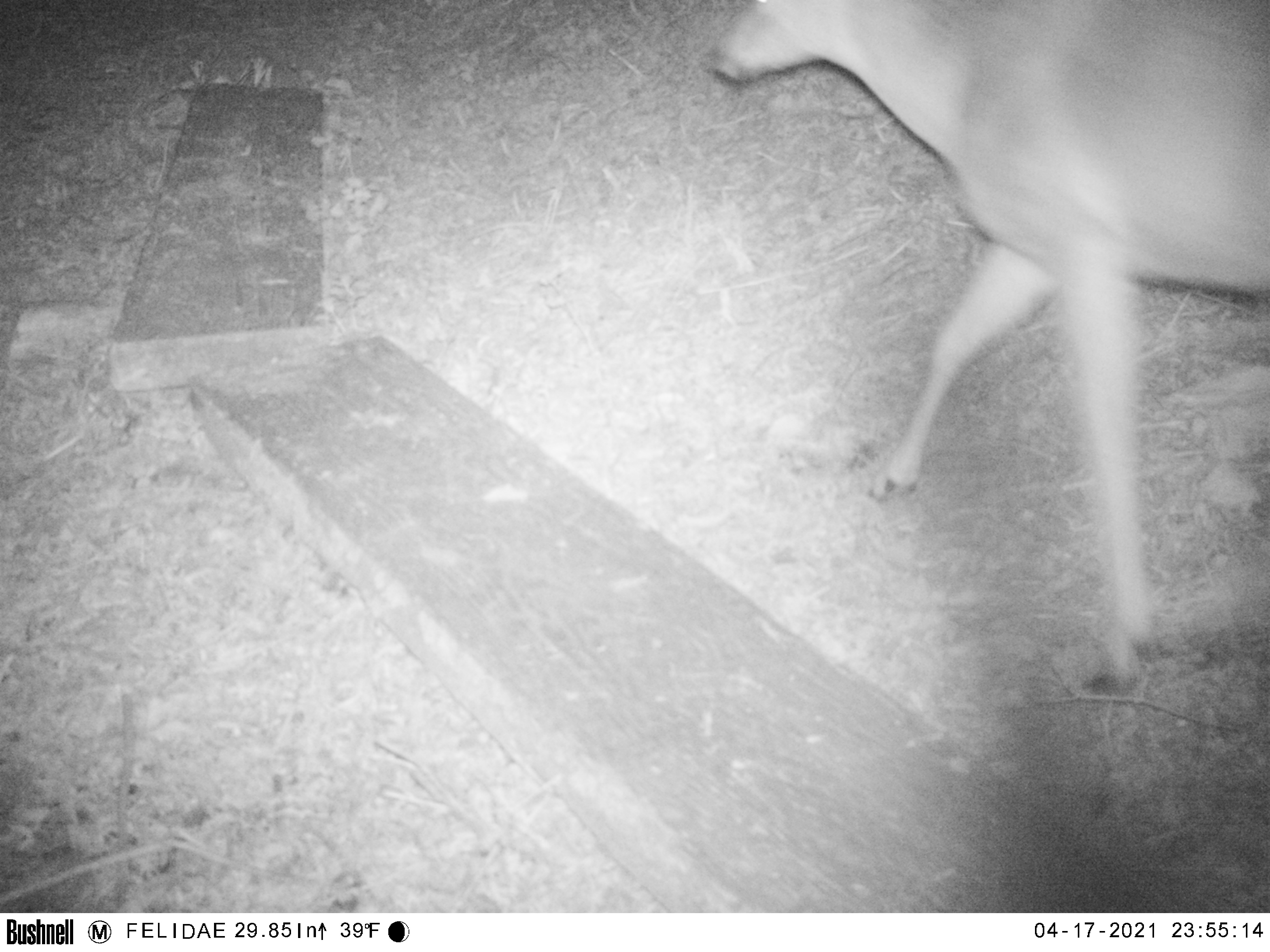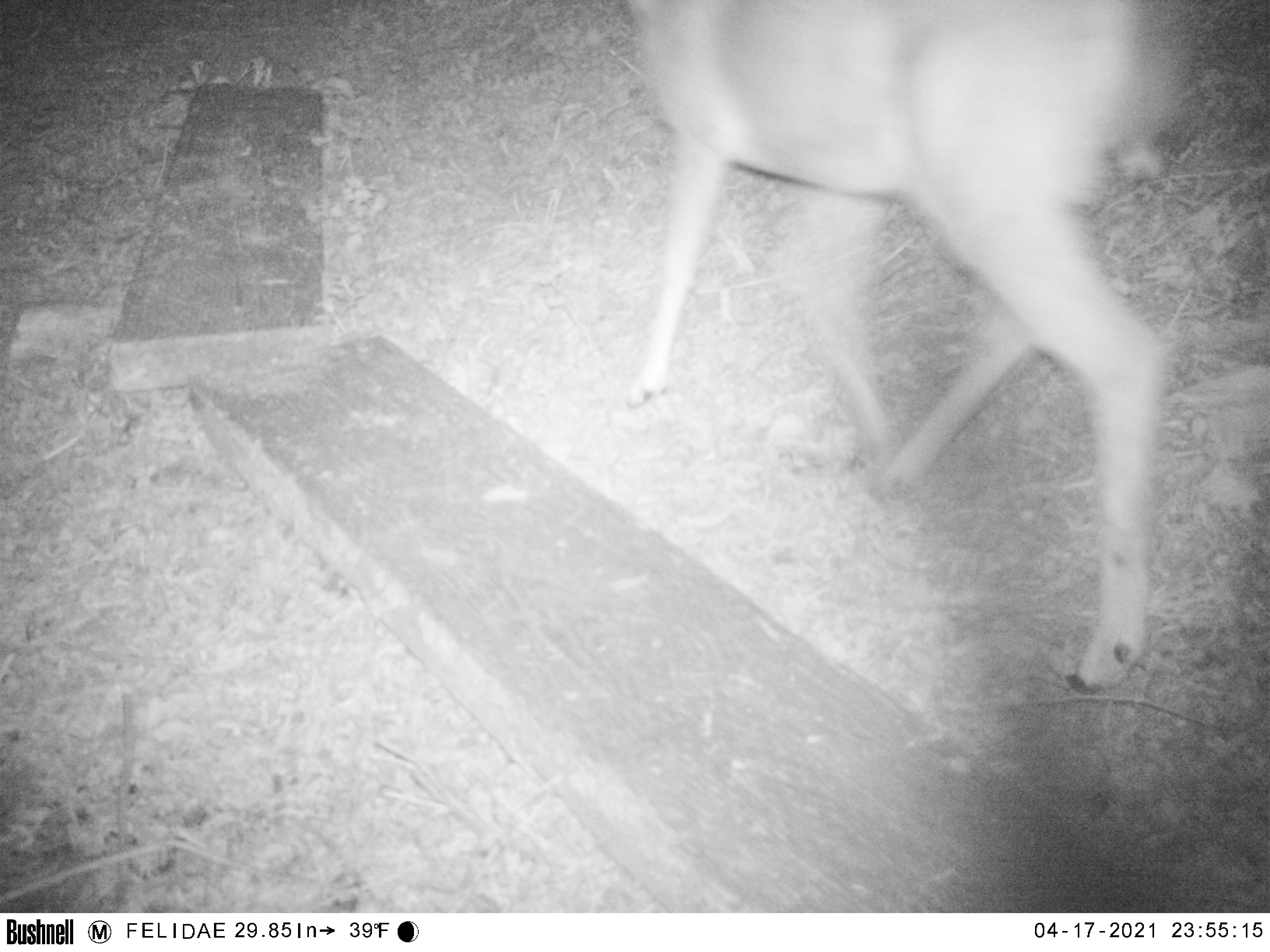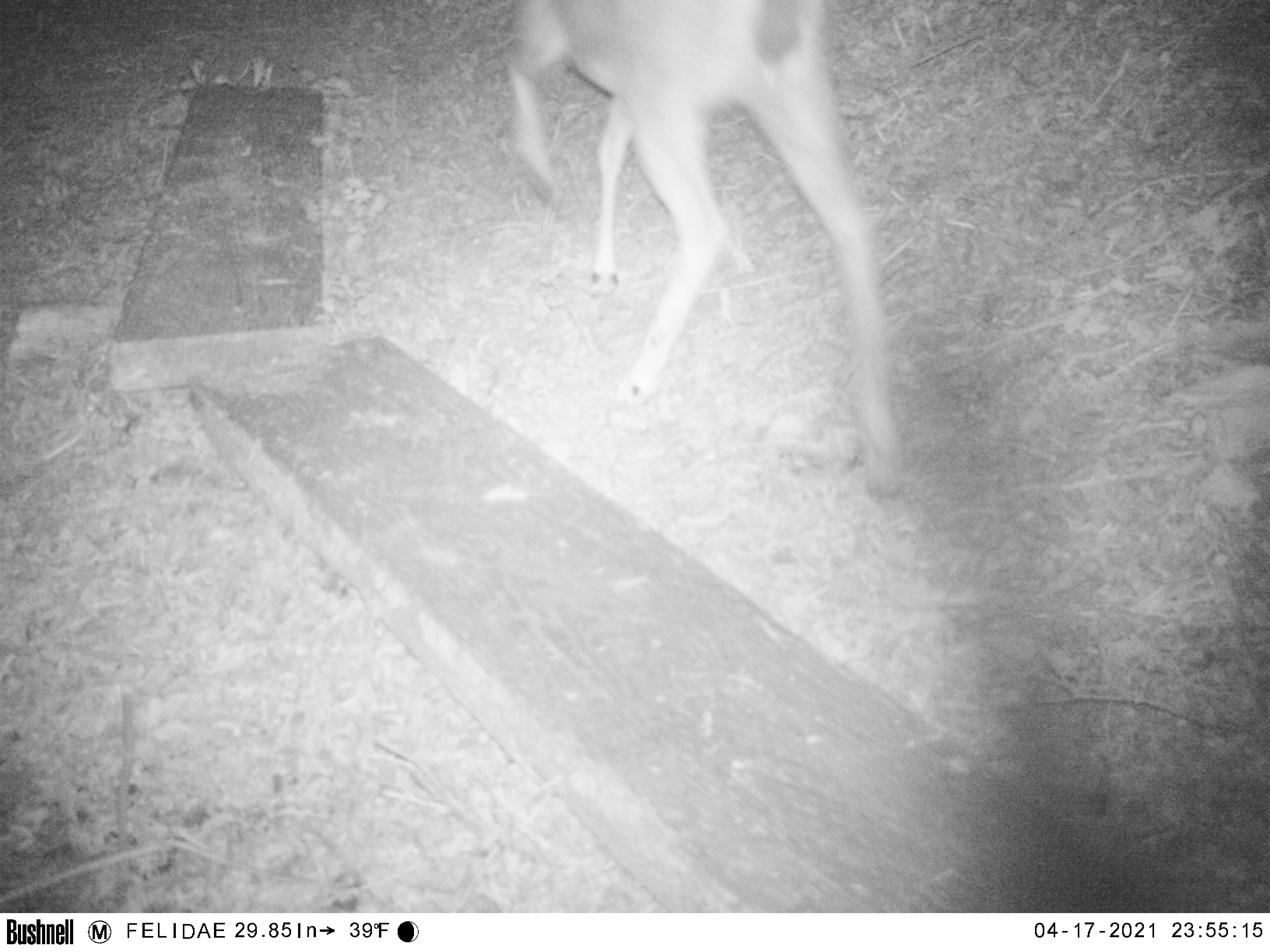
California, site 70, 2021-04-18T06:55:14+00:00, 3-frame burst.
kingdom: Animalia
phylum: Chordata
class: Mammalia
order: Artiodactyla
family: Cervidae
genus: Odocoileus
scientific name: Odocoileus hemionus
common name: mule deer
Mule deer (Odocoileus hemionus).